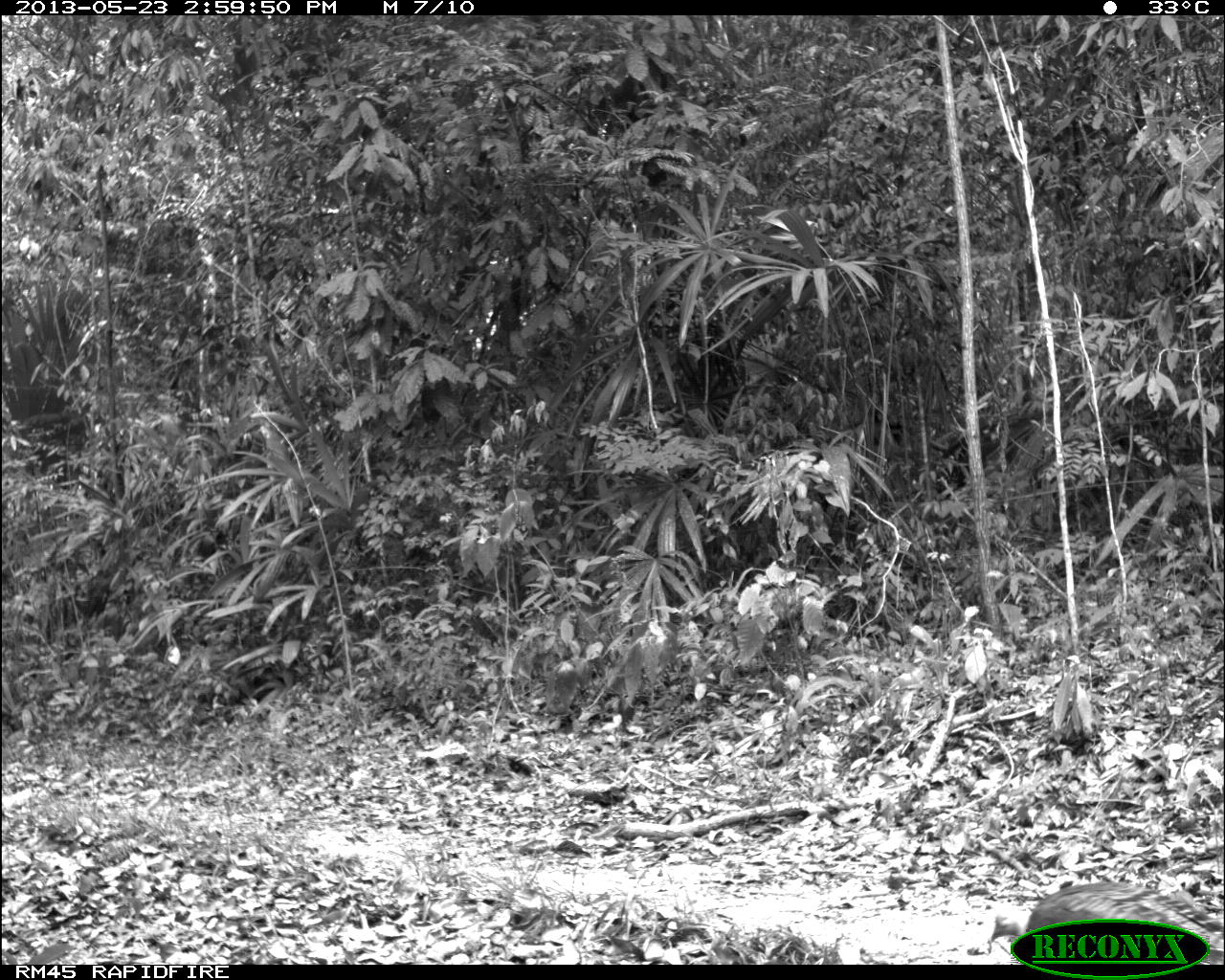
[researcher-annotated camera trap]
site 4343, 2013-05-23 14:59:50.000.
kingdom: Animalia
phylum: Chordata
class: Aves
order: Galliformes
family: Phasianidae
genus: Meleagris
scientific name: Meleagris ocellata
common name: ocellated turkey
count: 1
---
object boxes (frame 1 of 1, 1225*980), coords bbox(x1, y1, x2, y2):
meleagris ocellata: bbox(982, 878, 1221, 963)